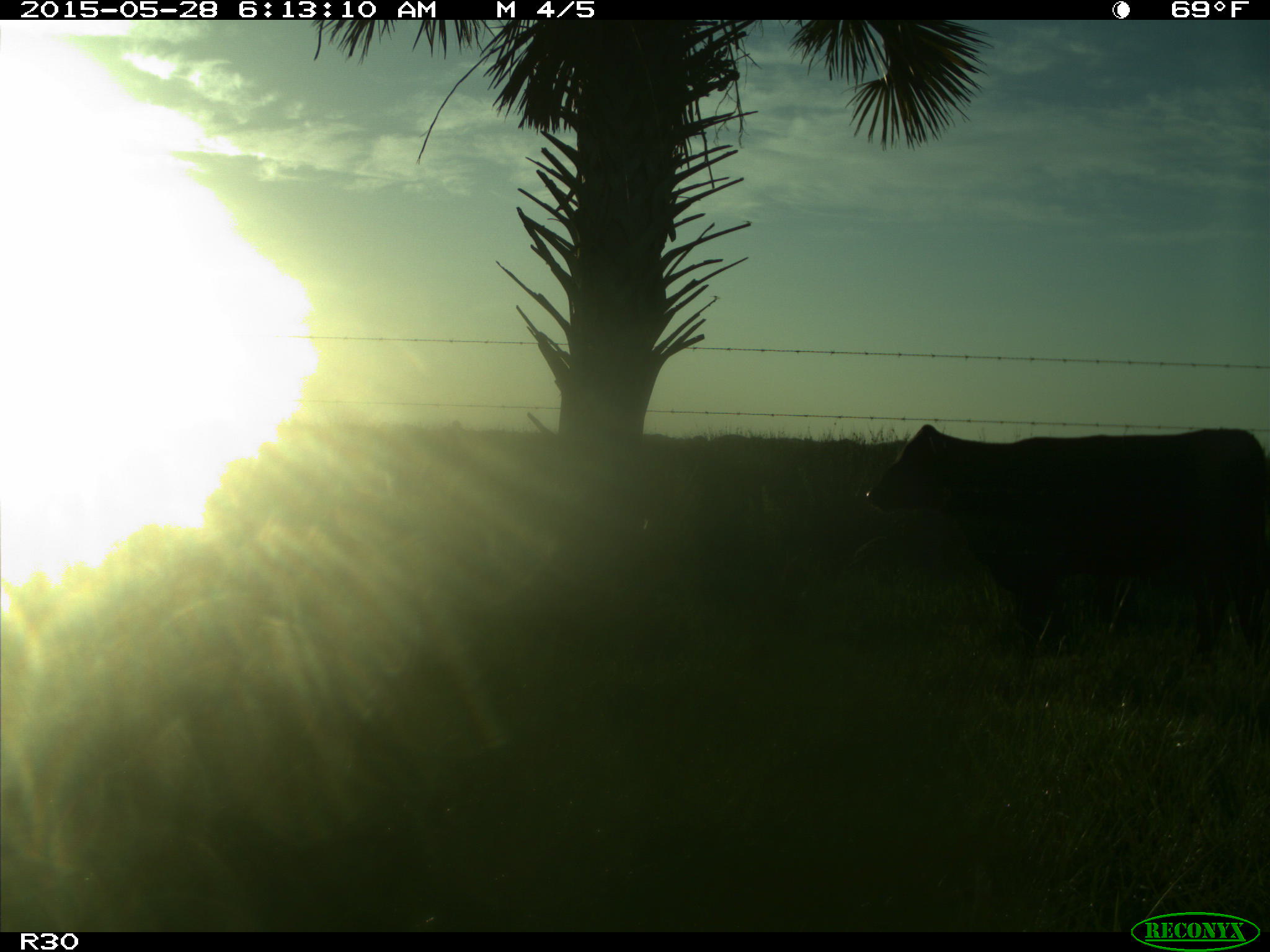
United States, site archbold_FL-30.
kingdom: Animalia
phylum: Chordata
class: Mammalia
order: Artiodactyla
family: Bovidae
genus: Bos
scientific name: Bos taurus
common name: domestic cow